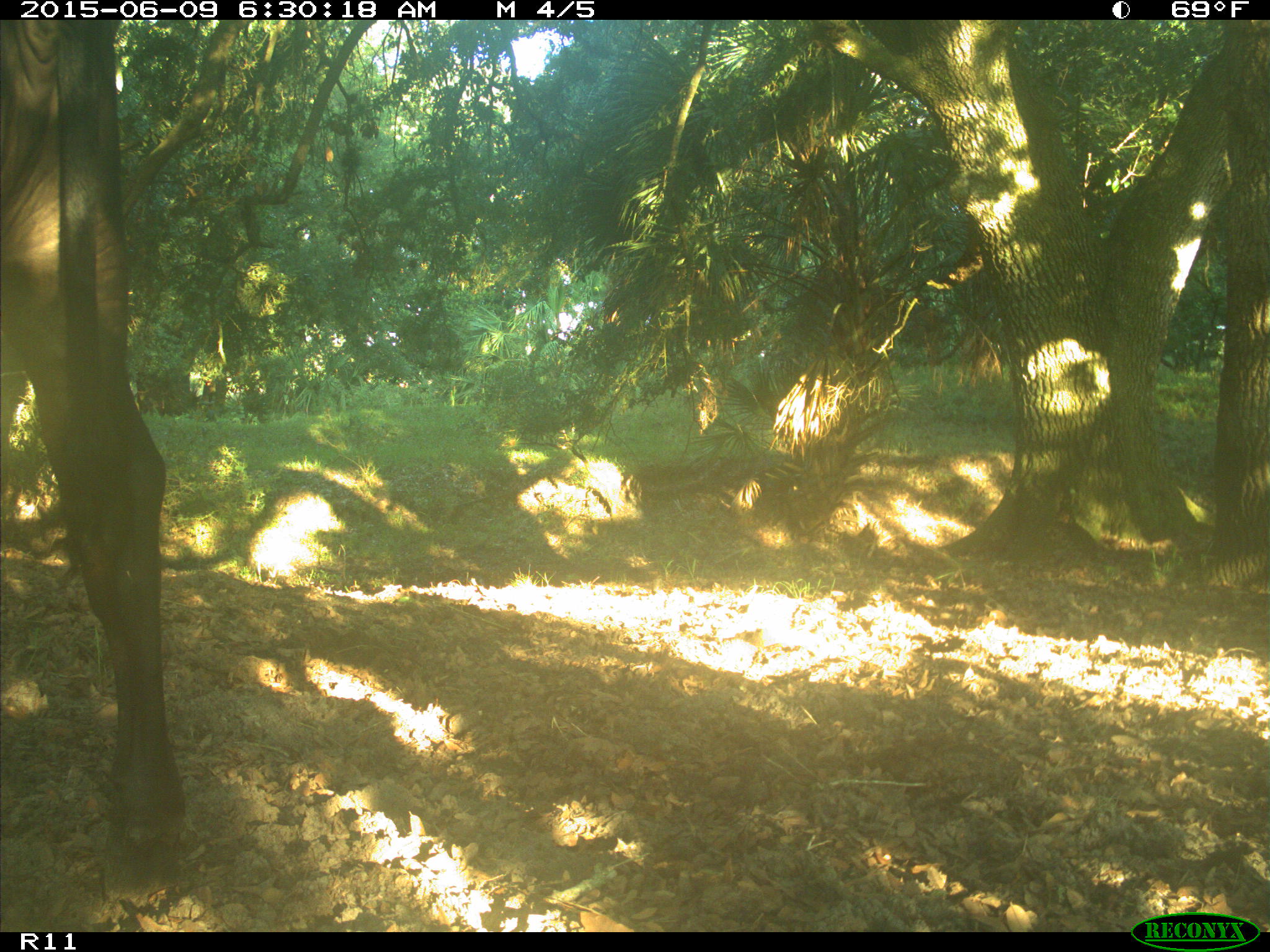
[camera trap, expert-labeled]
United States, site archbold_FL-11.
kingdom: Animalia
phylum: Chordata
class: Mammalia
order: Artiodactyla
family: Bovidae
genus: Bos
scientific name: Bos taurus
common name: domestic cow